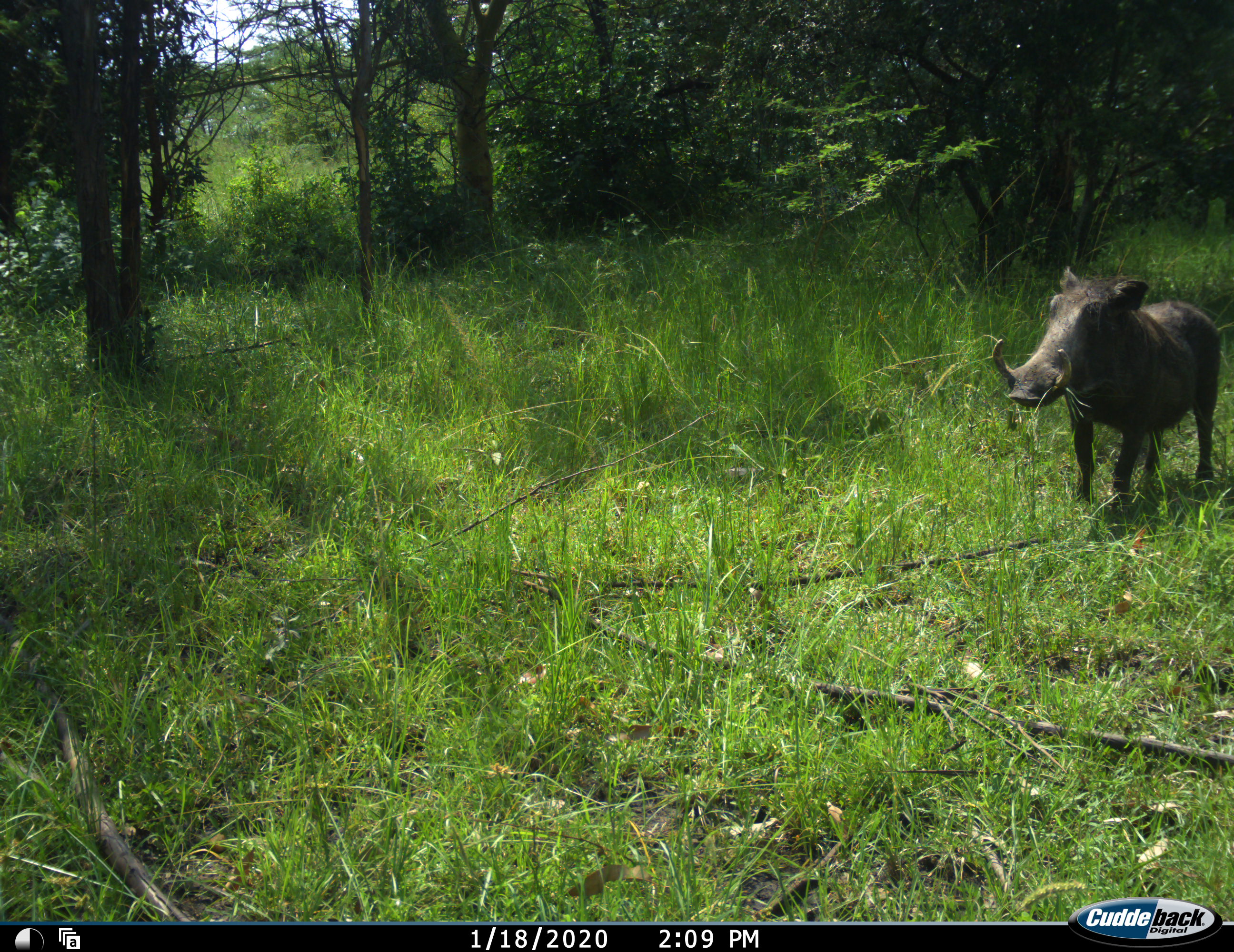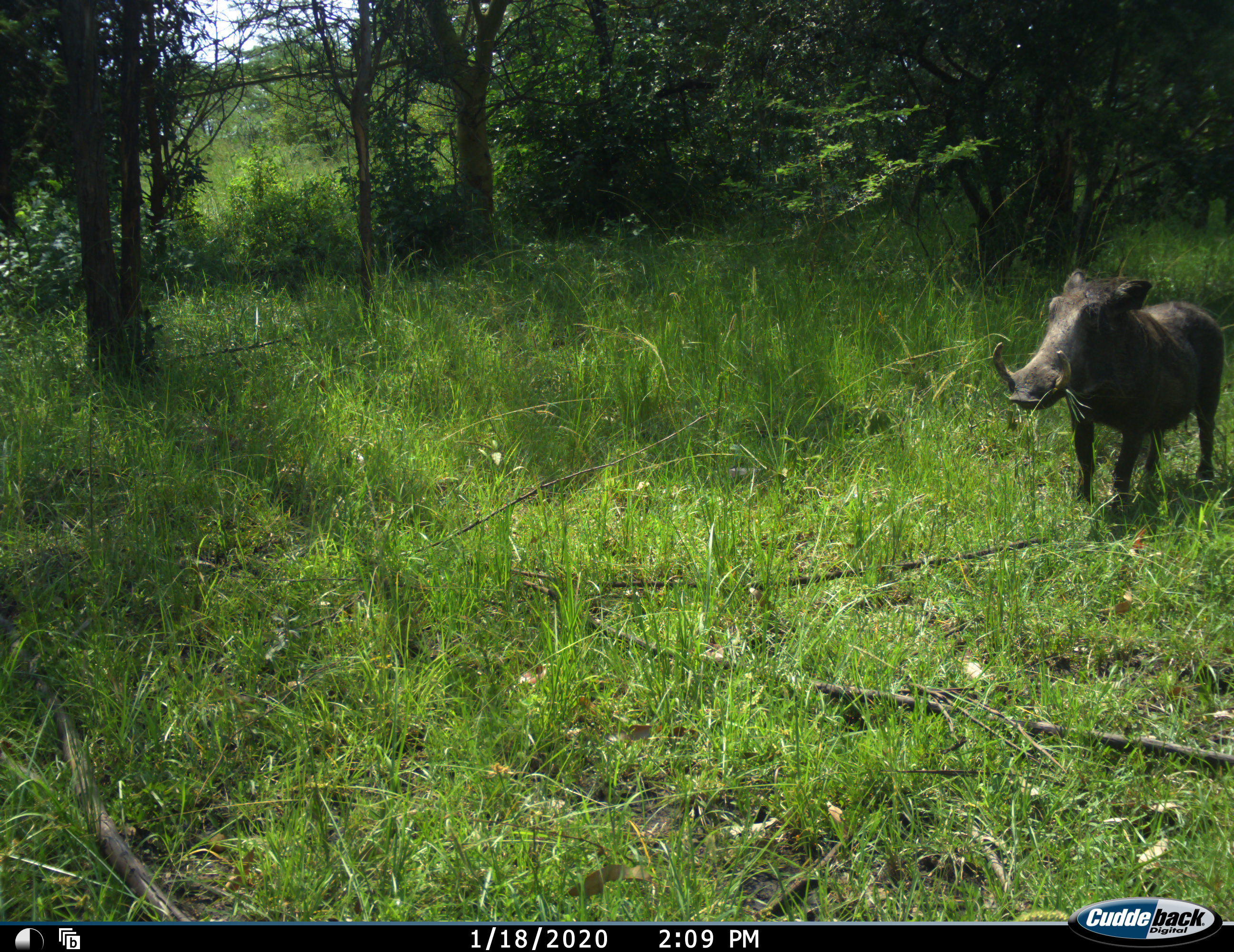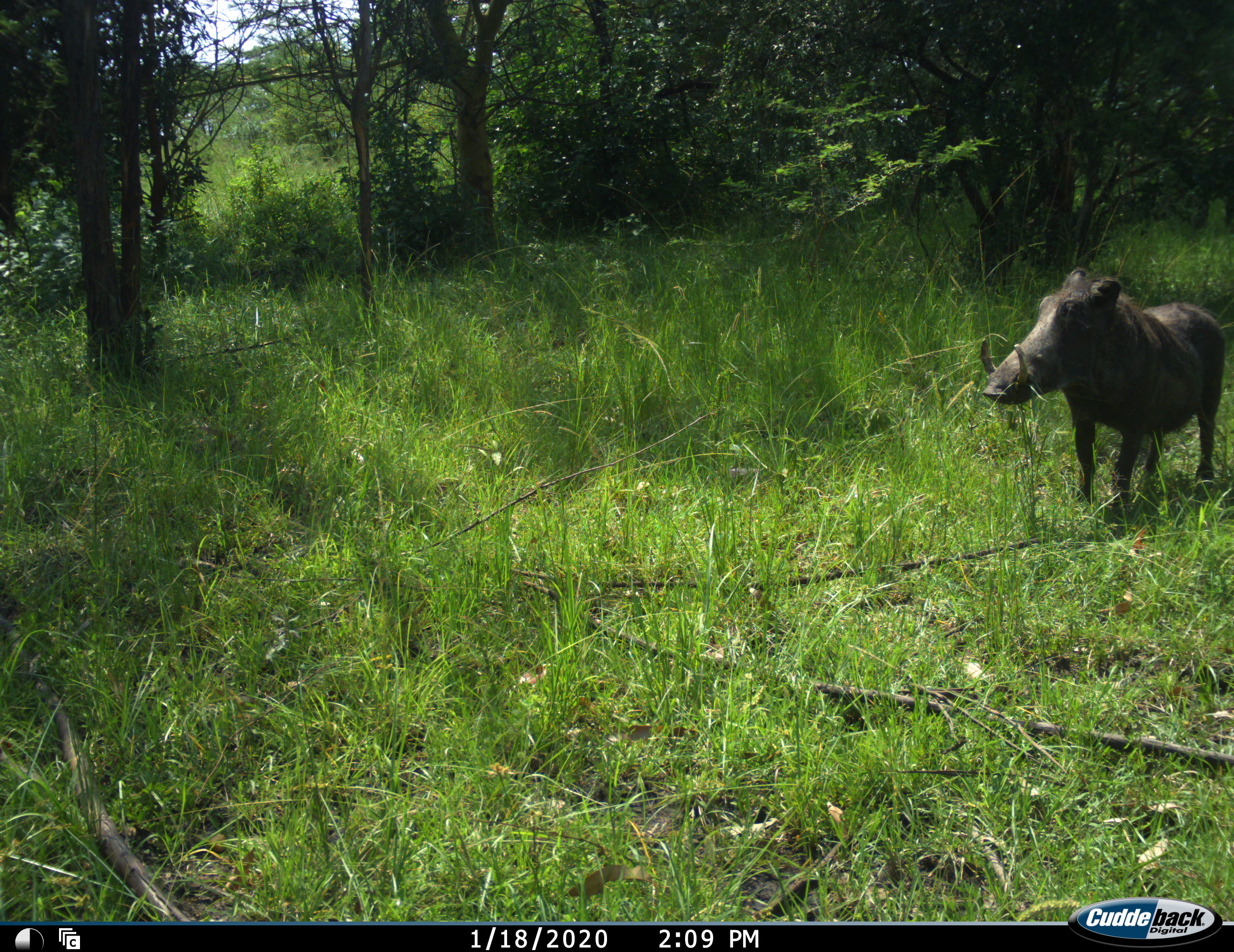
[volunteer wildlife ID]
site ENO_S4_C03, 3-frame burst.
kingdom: Animalia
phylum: Chordata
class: Mammalia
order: Artiodactyla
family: Suidae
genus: Phacochoerus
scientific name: Phacochoerus africanus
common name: warthog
Warthog (Phacochoerus africanus), count 1. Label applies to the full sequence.